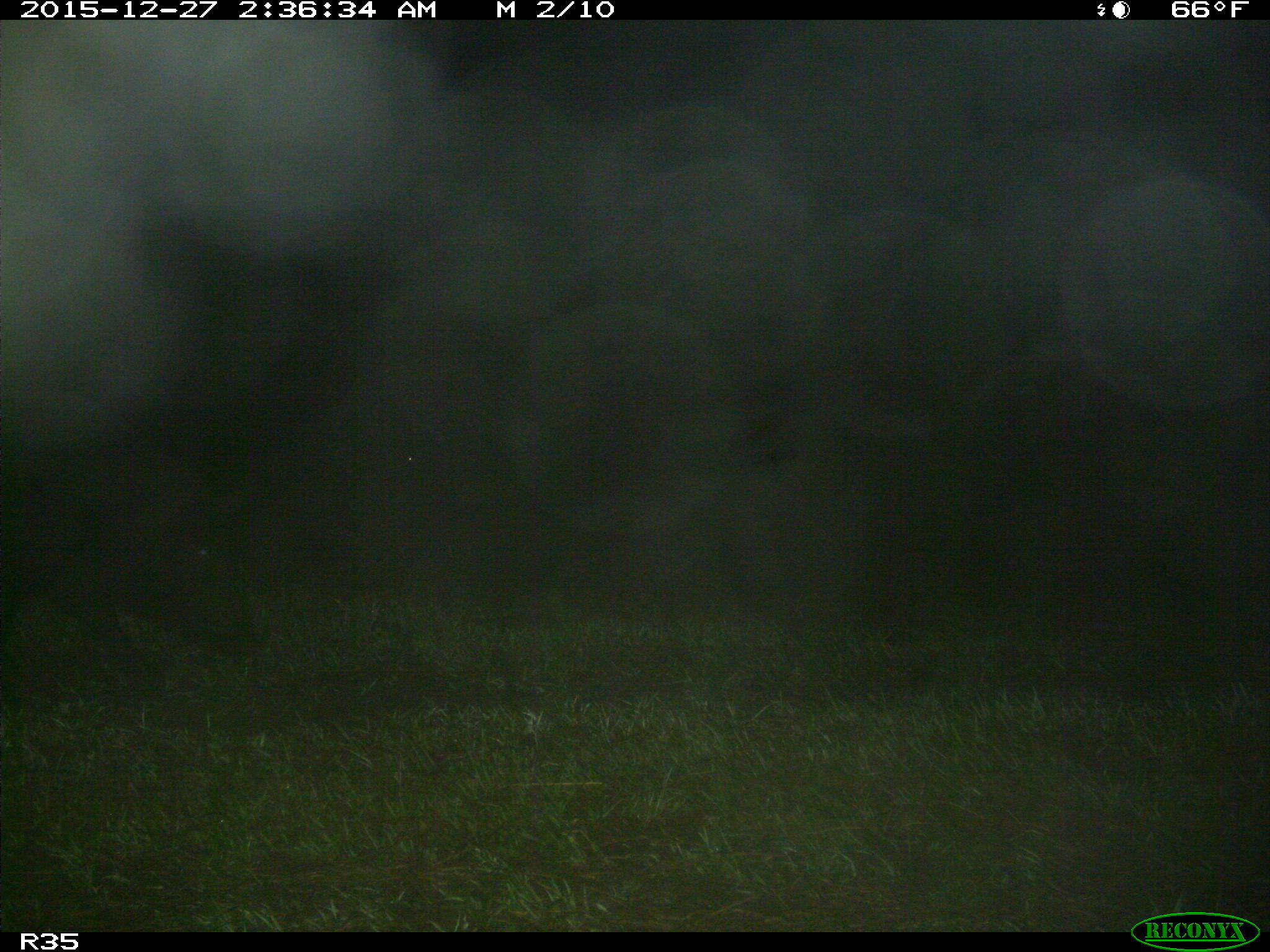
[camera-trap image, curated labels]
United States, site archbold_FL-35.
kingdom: Animalia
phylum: Chordata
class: Mammalia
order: Artiodactyla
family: Suidae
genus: Sus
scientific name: Sus scrofa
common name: wild boar